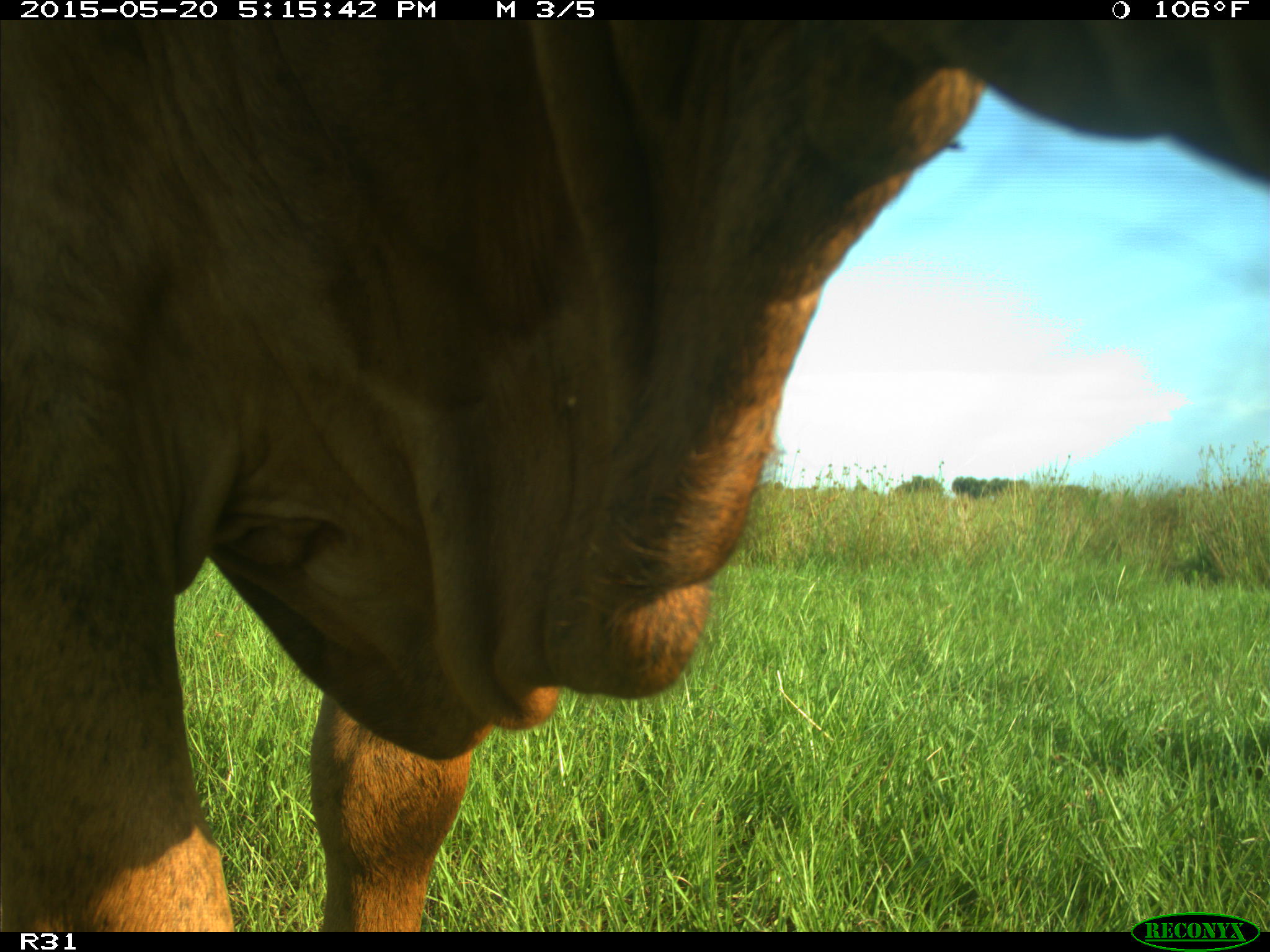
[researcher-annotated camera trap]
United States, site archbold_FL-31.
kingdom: Animalia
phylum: Chordata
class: Mammalia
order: Artiodactyla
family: Bovidae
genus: Bos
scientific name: Bos taurus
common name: domestic cow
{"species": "Bos taurus (domestic cow)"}